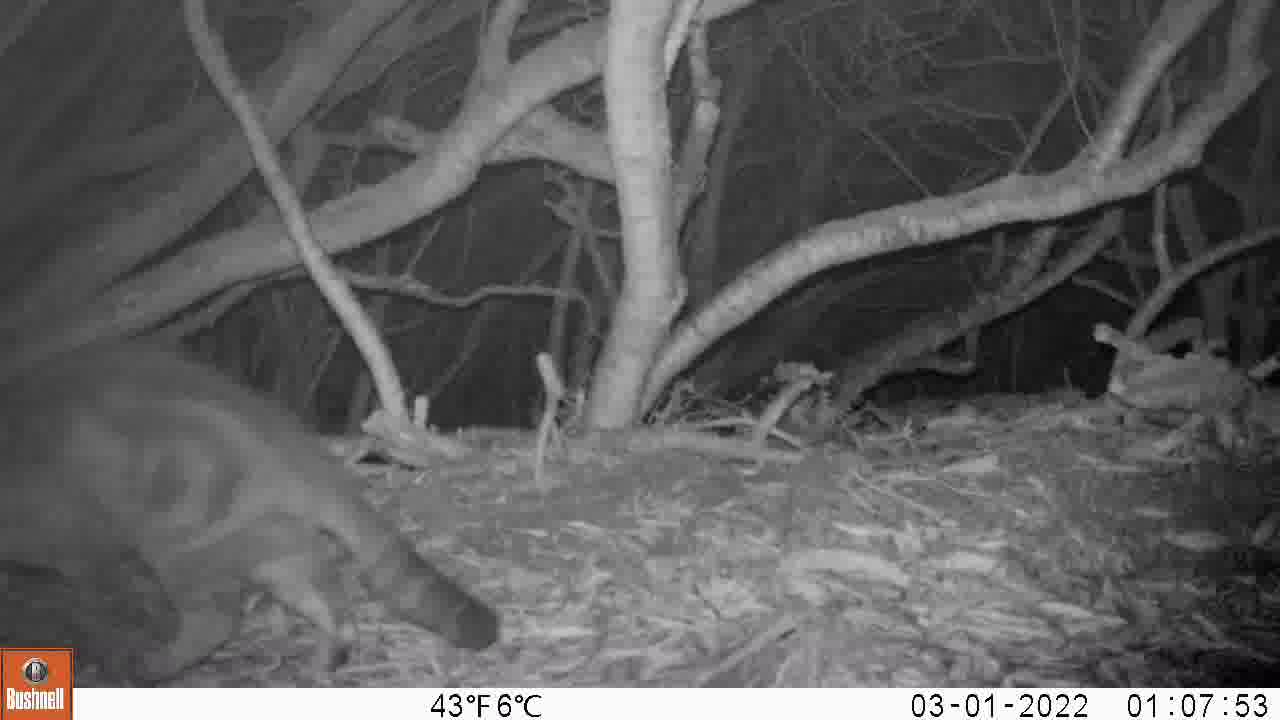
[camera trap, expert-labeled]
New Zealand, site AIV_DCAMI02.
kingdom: Animalia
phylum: Chordata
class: Mammalia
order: Carnivora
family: Felidae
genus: Felis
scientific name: Felis catus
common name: domestic cat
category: cat